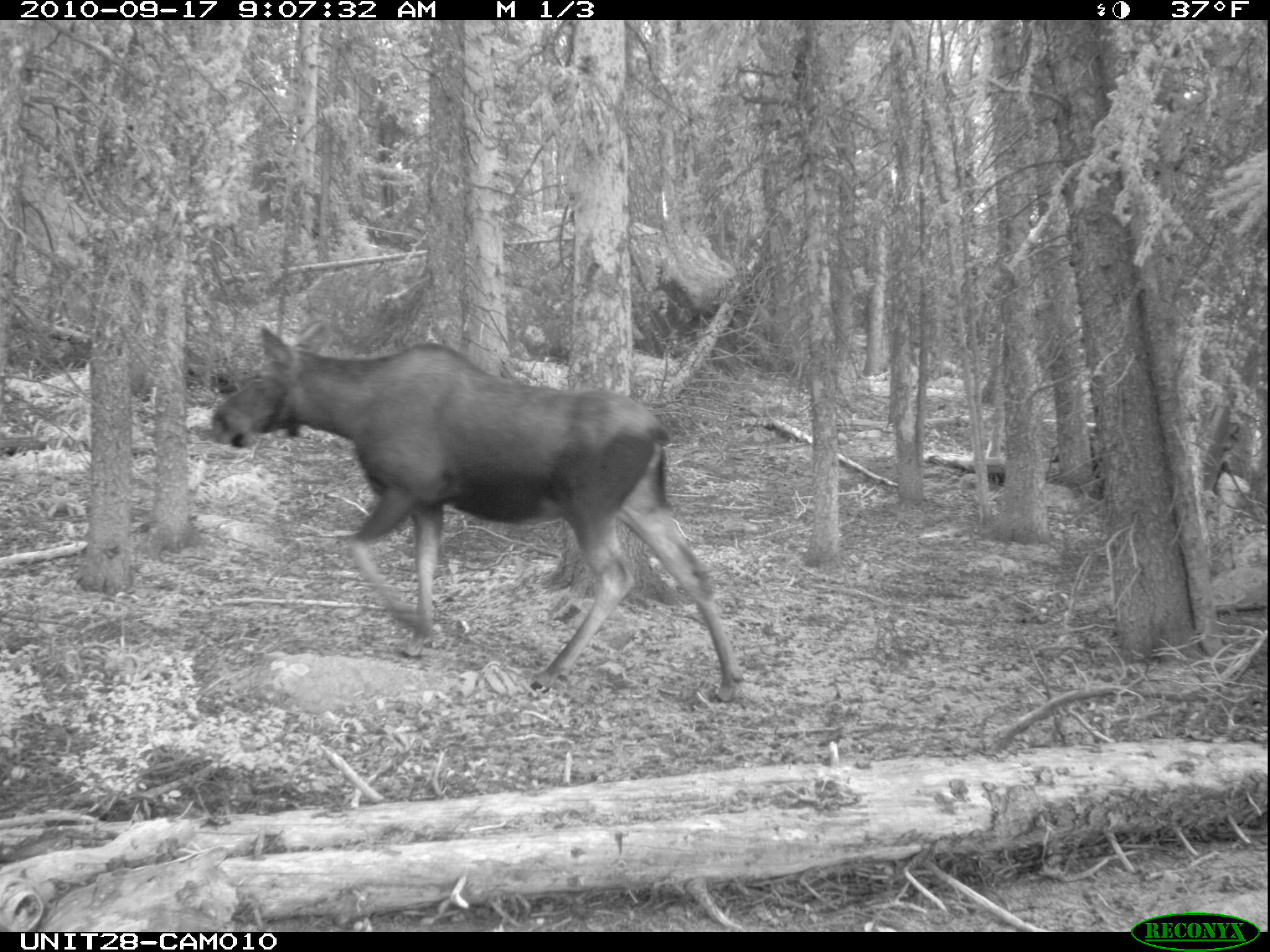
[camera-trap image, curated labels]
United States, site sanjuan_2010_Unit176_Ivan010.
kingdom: Animalia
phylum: Chordata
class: Mammalia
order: Artiodactyla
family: Cervidae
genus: Alces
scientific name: Alces alces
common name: moose